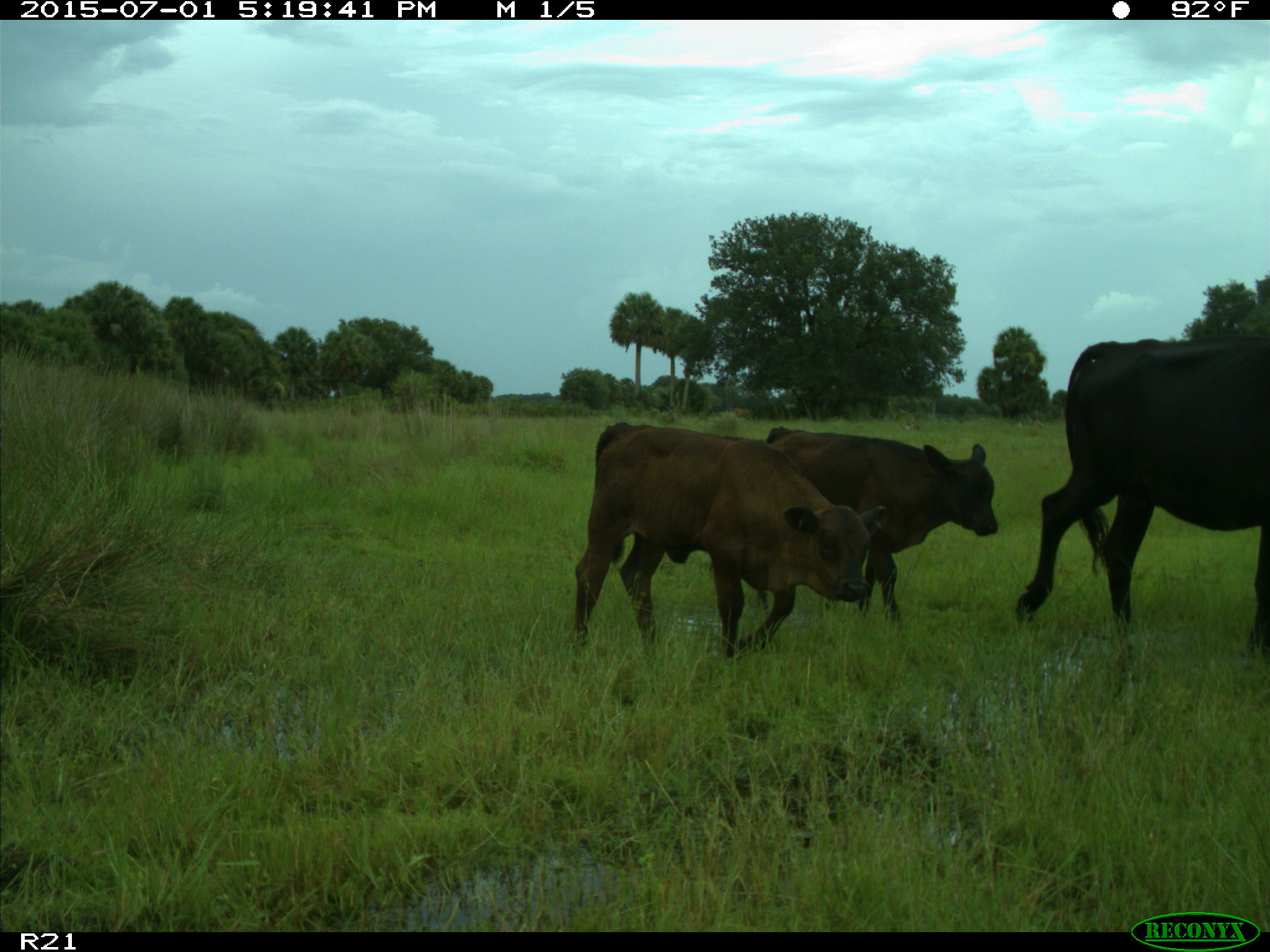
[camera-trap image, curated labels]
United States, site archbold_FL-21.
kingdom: Animalia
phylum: Chordata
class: Mammalia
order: Artiodactyla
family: Bovidae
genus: Bos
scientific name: Bos taurus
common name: domestic cow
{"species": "Bos taurus (domestic cow)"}